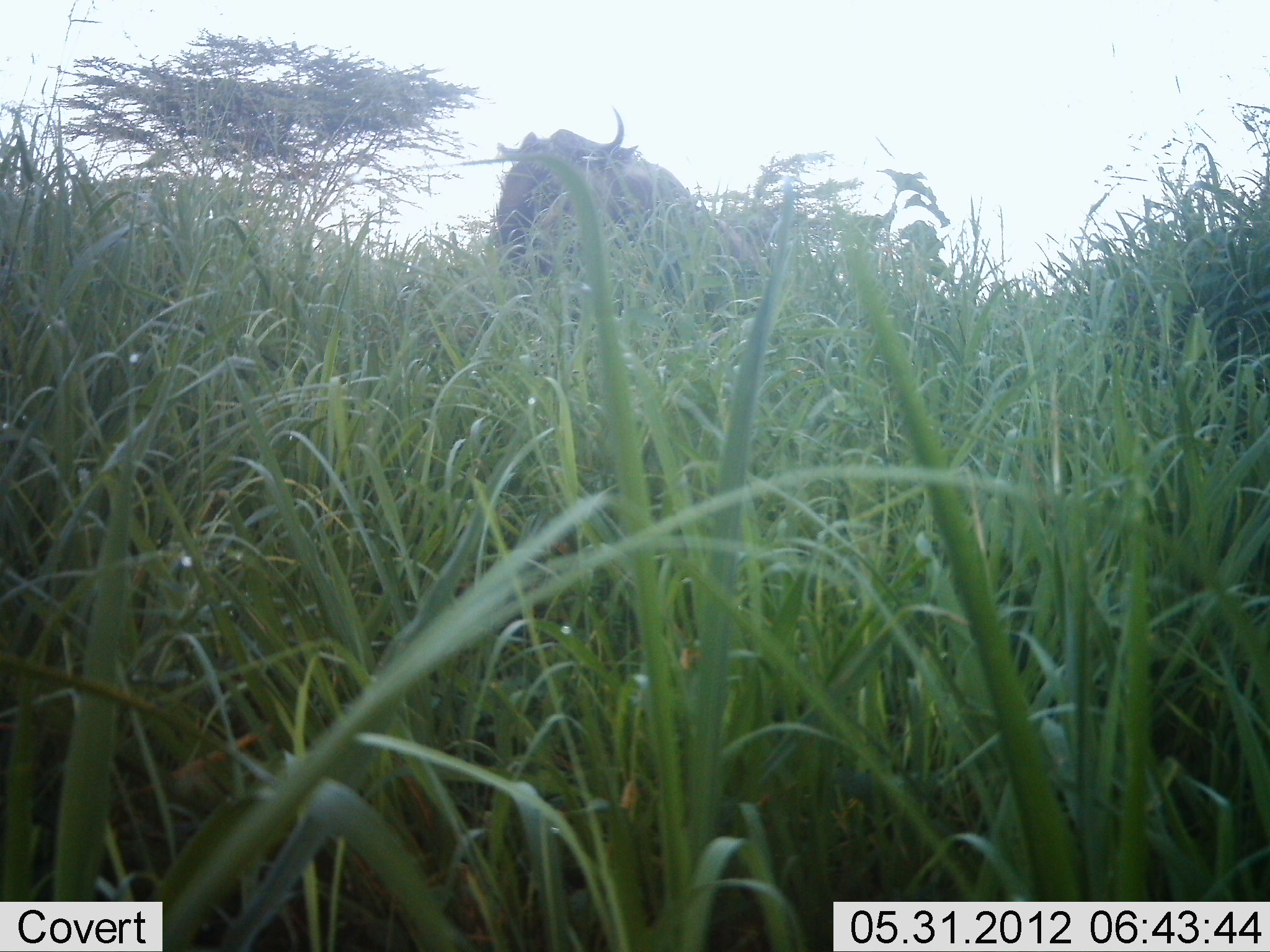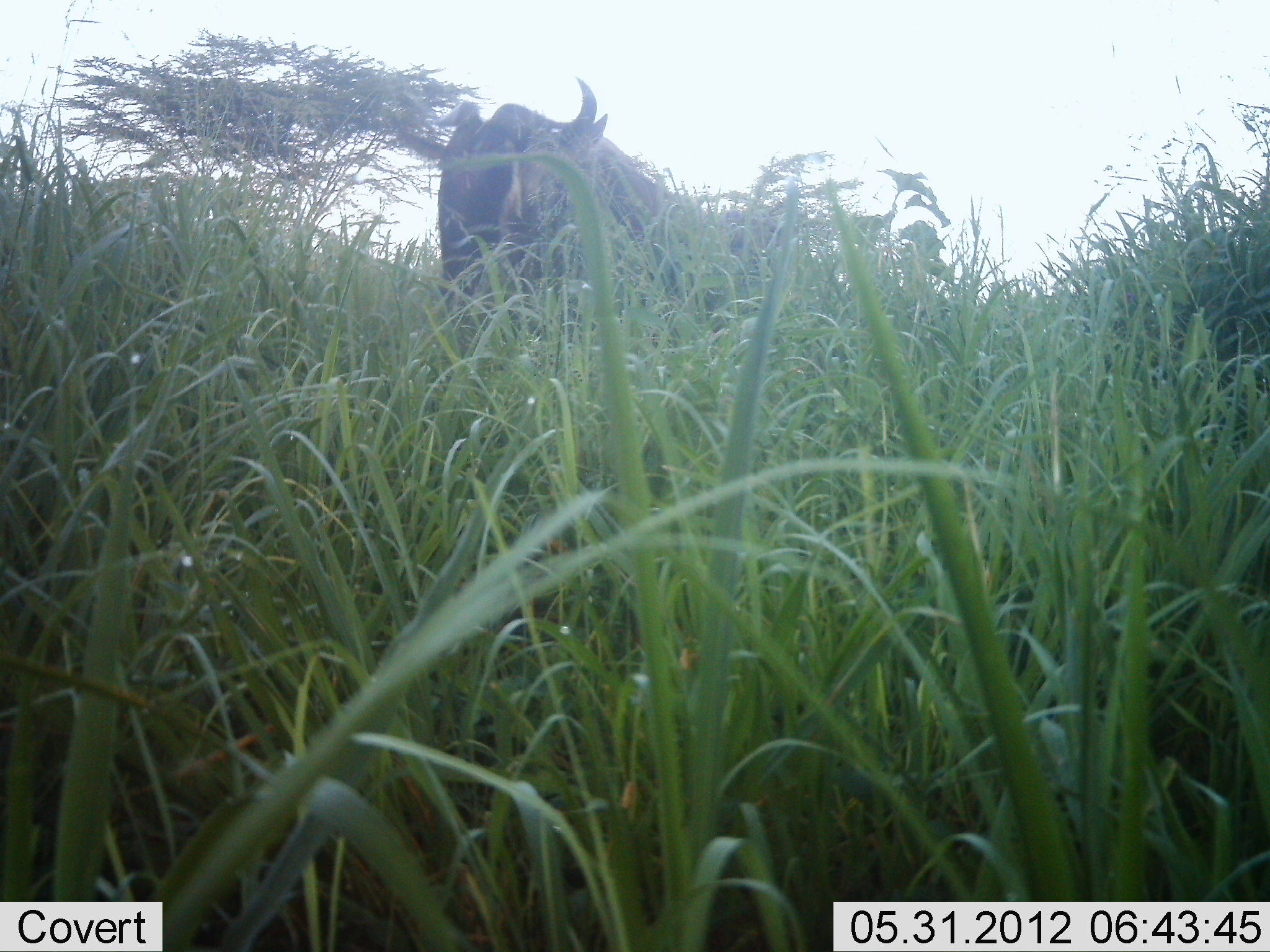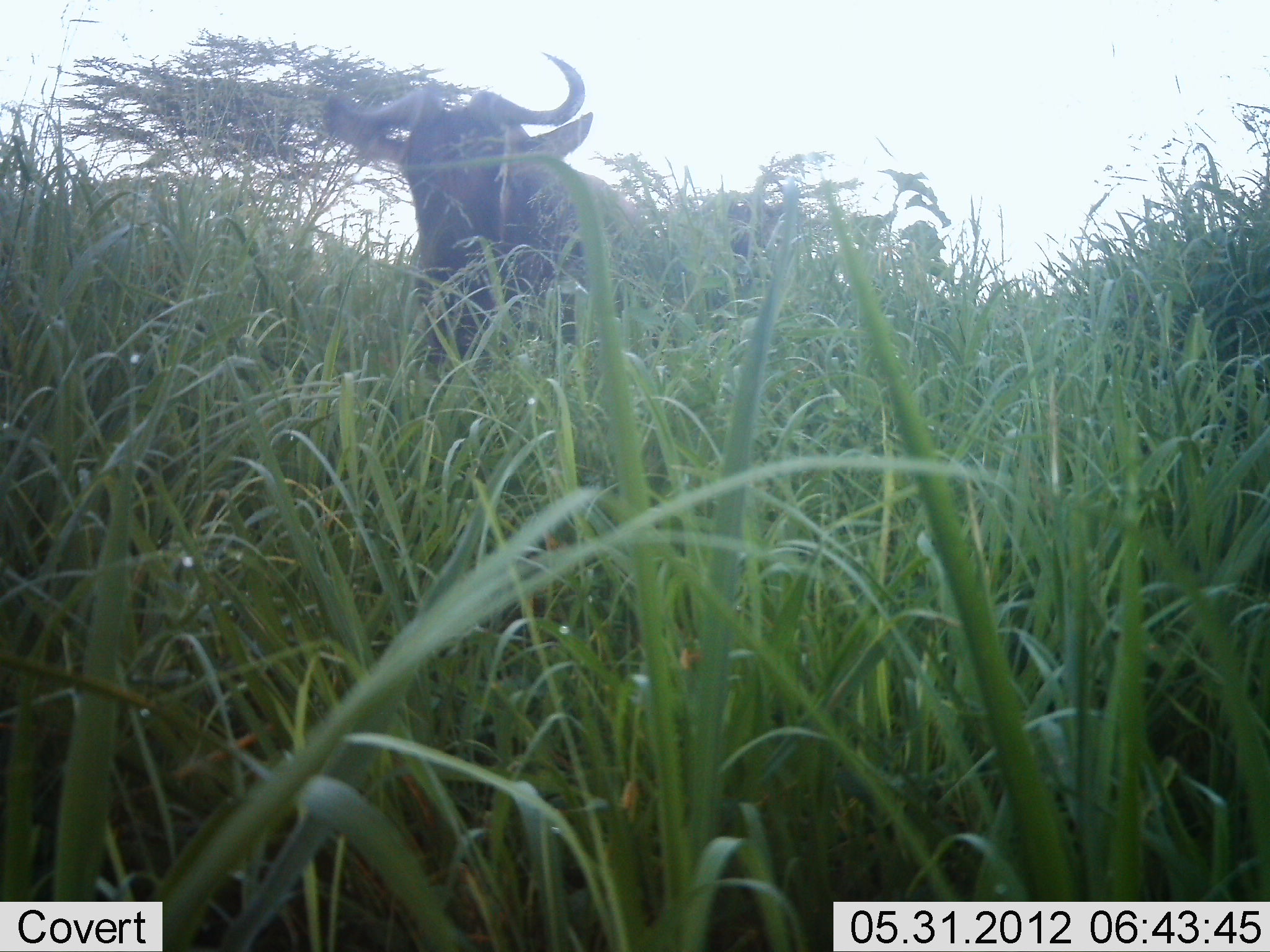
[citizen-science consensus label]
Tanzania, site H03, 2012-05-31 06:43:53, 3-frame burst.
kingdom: Animalia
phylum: Chordata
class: Mammalia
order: Artiodactyla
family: Bovidae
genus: Connochaetes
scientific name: Connochaetes taurinus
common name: blue wildebeest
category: wildebeest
Wildebeest (blue wildebeest) (Connochaetes taurinus), count 1. Behavior (volunteer vote fractions): standing 10%, resting 0%, moving 90%, interacting 0%. Young present (vote fraction): 0%. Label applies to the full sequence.